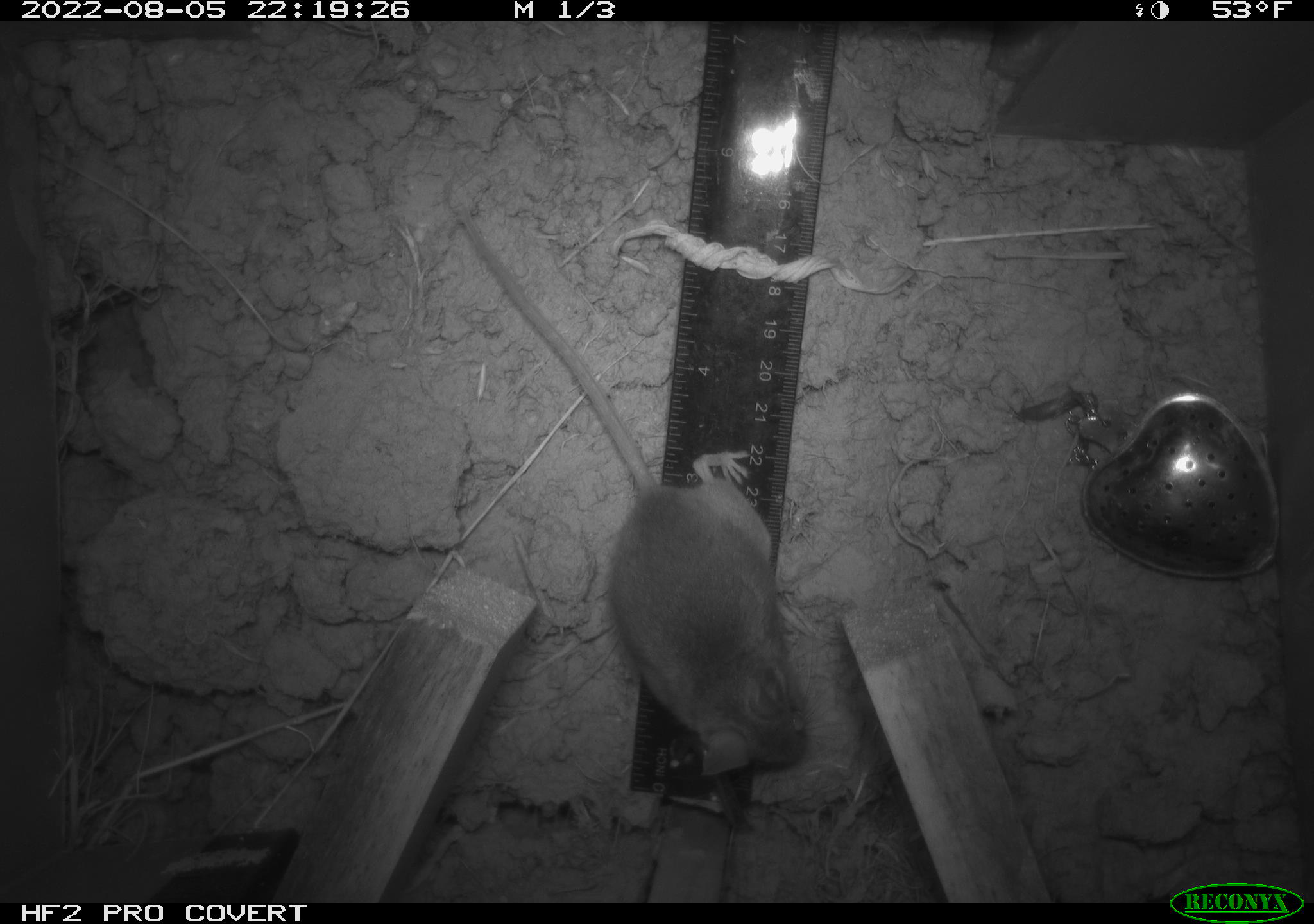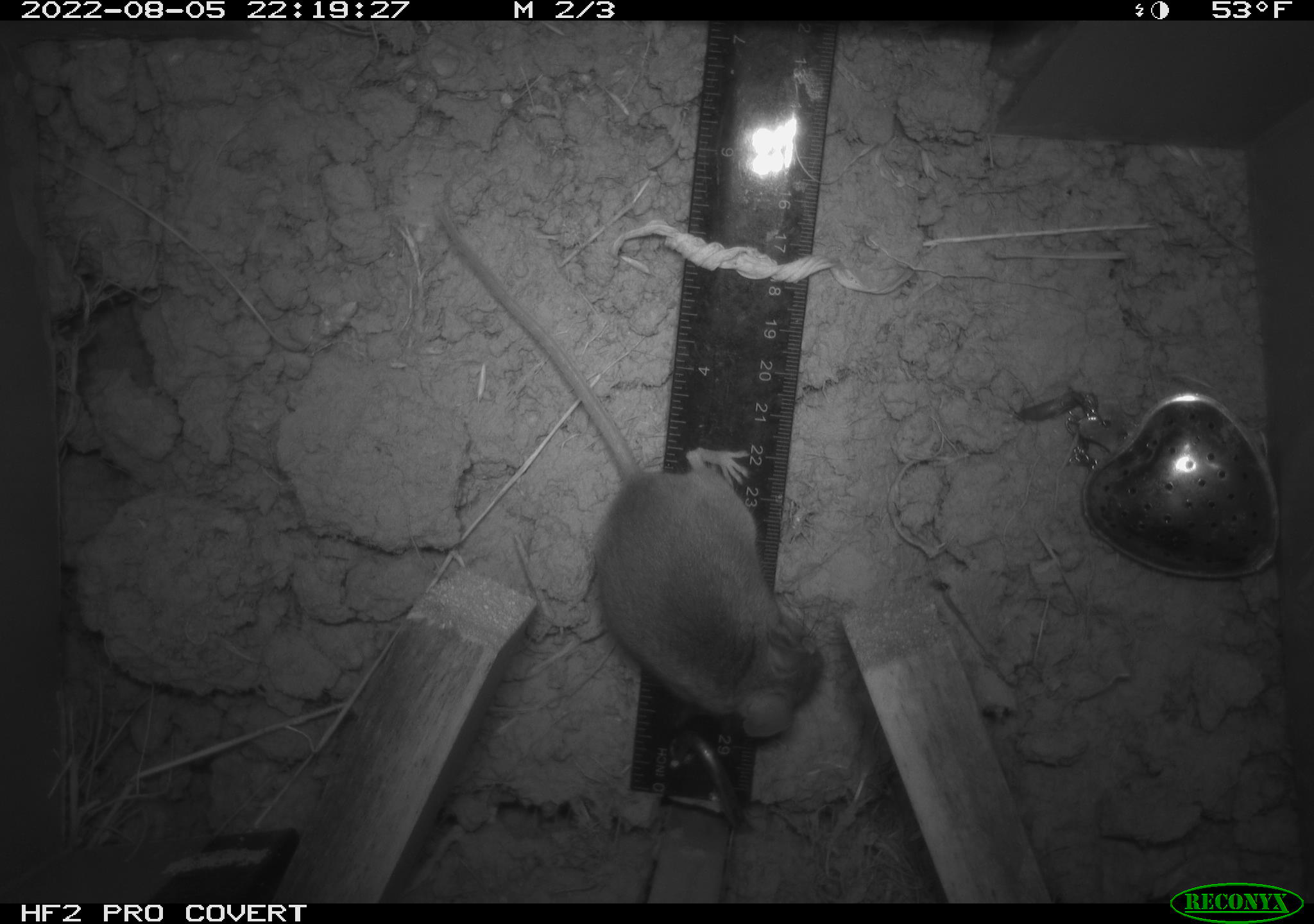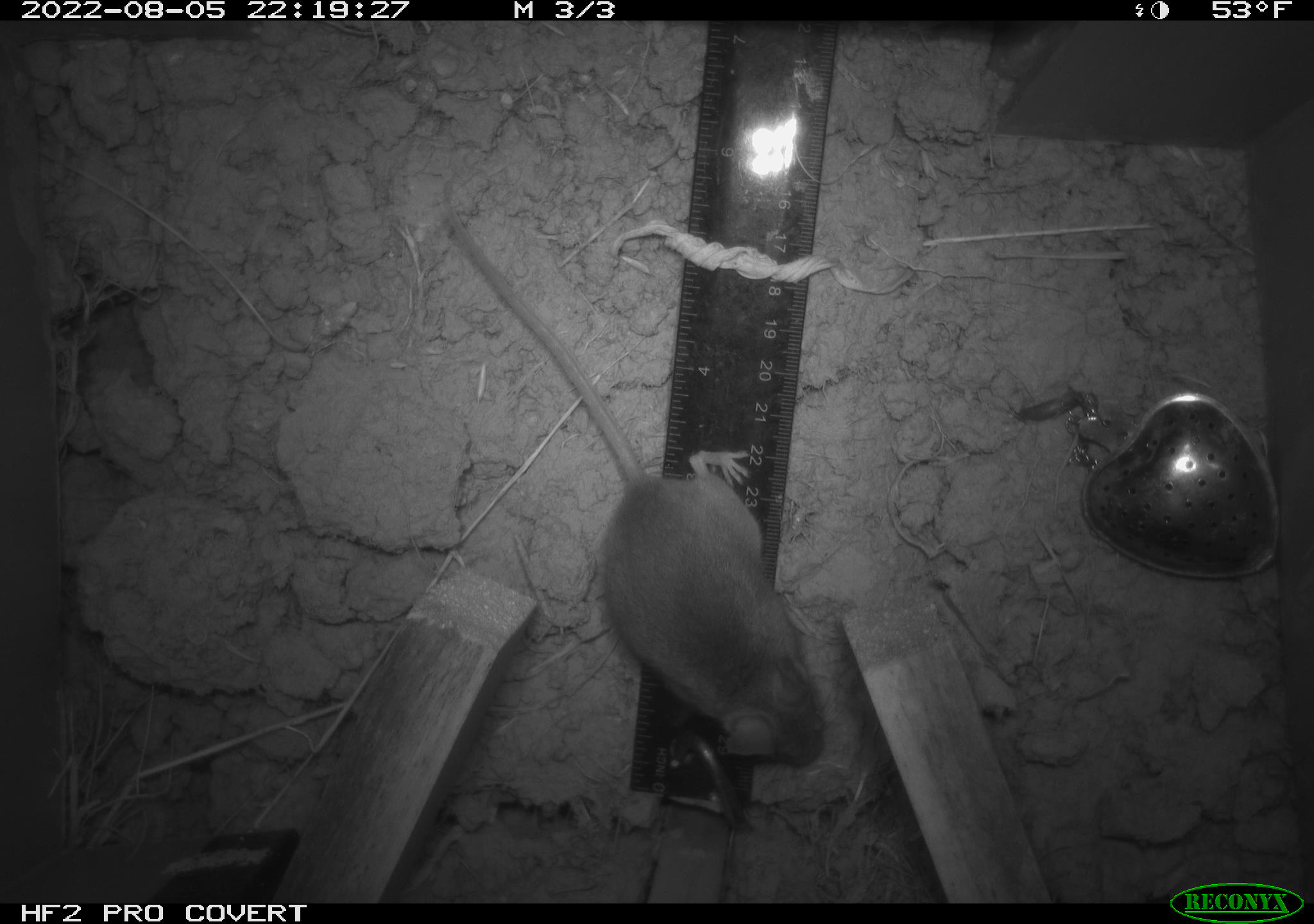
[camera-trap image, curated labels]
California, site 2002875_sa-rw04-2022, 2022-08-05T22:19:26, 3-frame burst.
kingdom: Animalia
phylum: Chordata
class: Mammalia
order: Rodentia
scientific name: Rodentia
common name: mouse species